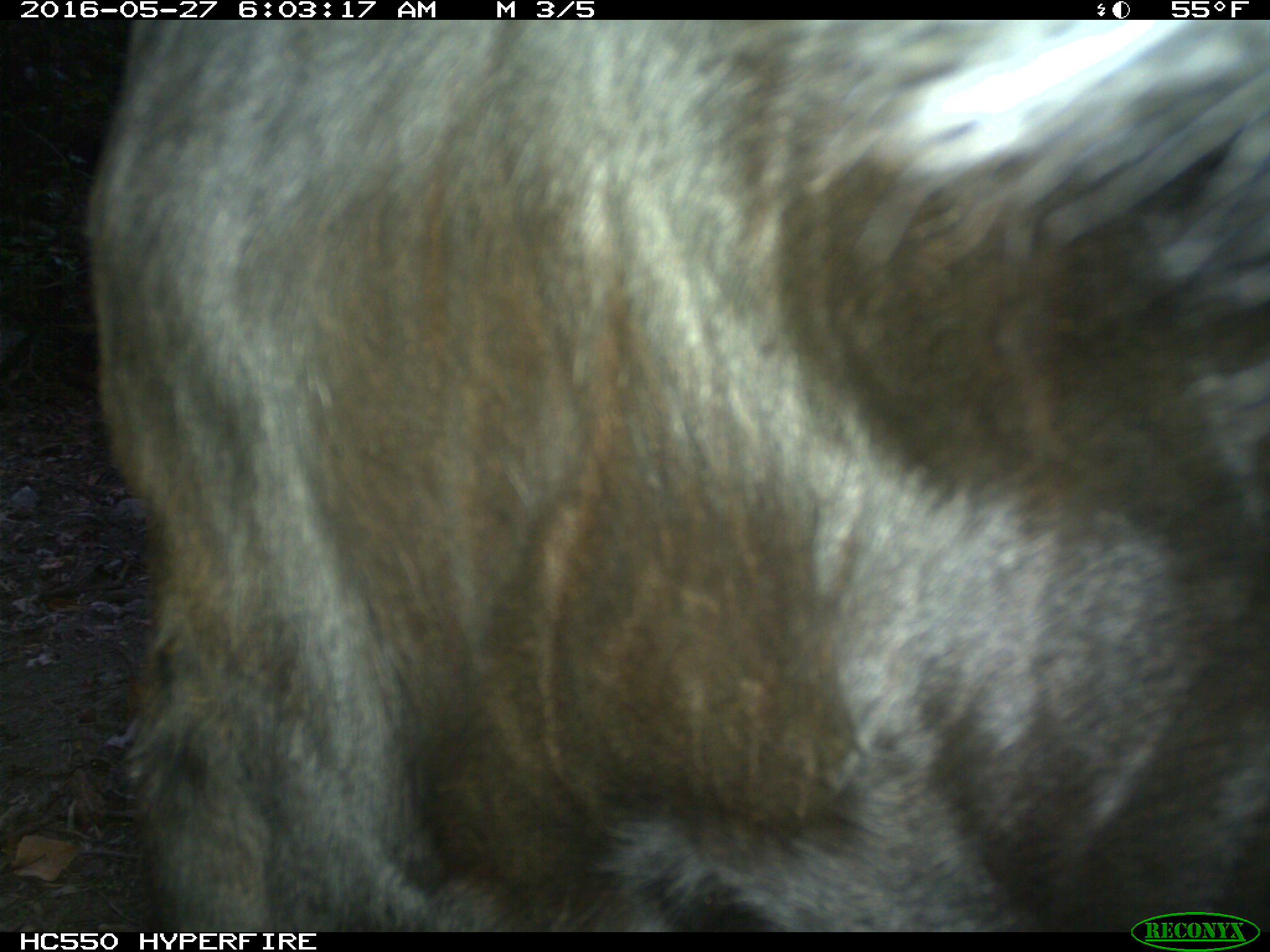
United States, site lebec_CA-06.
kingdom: Animalia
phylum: Chordata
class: Mammalia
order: Artiodactyla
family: Bovidae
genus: Bos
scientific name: Bos taurus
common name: domestic cow